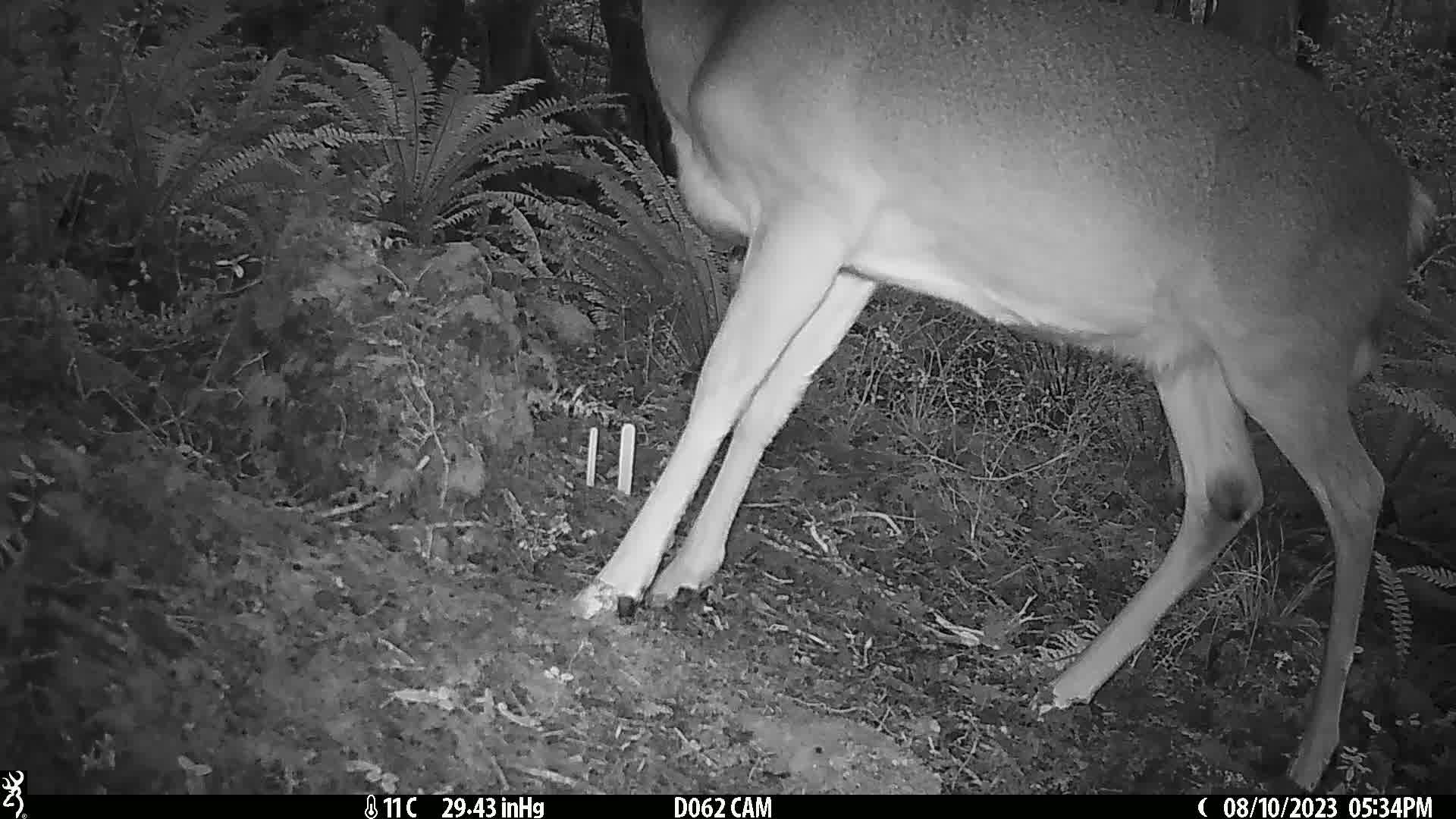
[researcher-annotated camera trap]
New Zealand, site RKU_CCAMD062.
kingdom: Animalia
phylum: Chordata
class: Mammalia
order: Artiodactyla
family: Cervidae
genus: Odocoileus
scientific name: Odocoileus virginianus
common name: white-tailed deer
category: white tailed deer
White tailed deer (white-tailed deer) (Odocoileus virginianus).